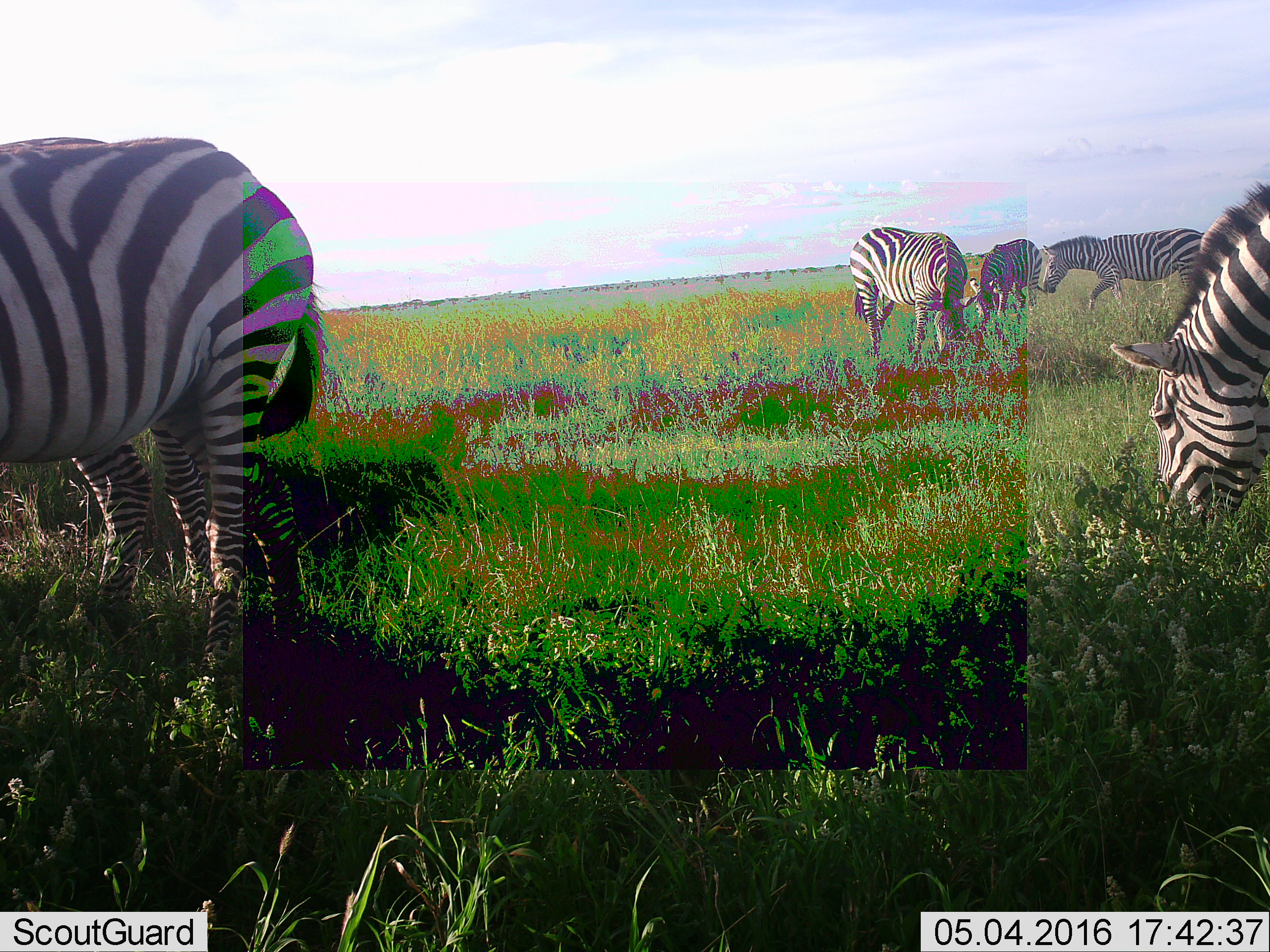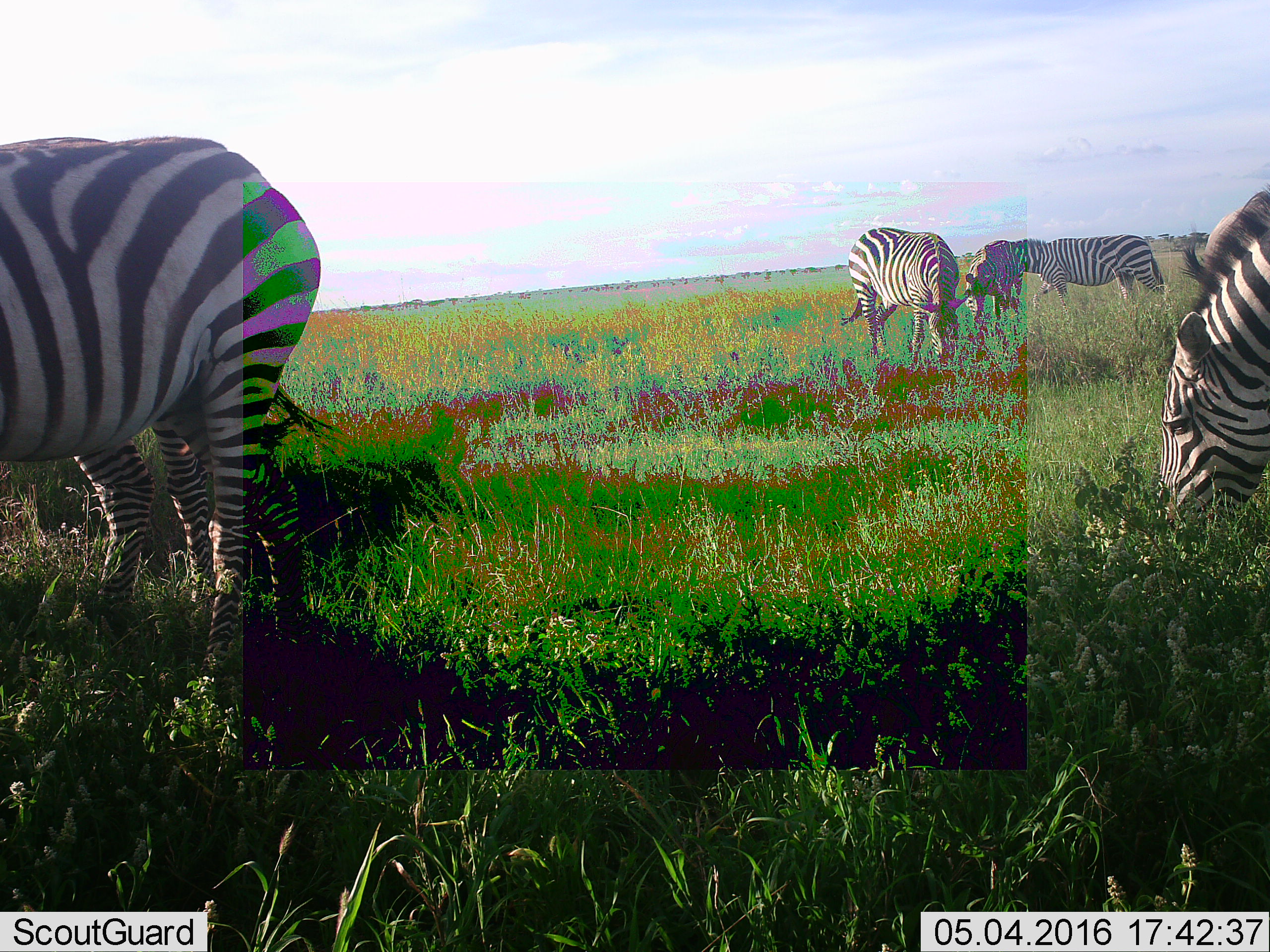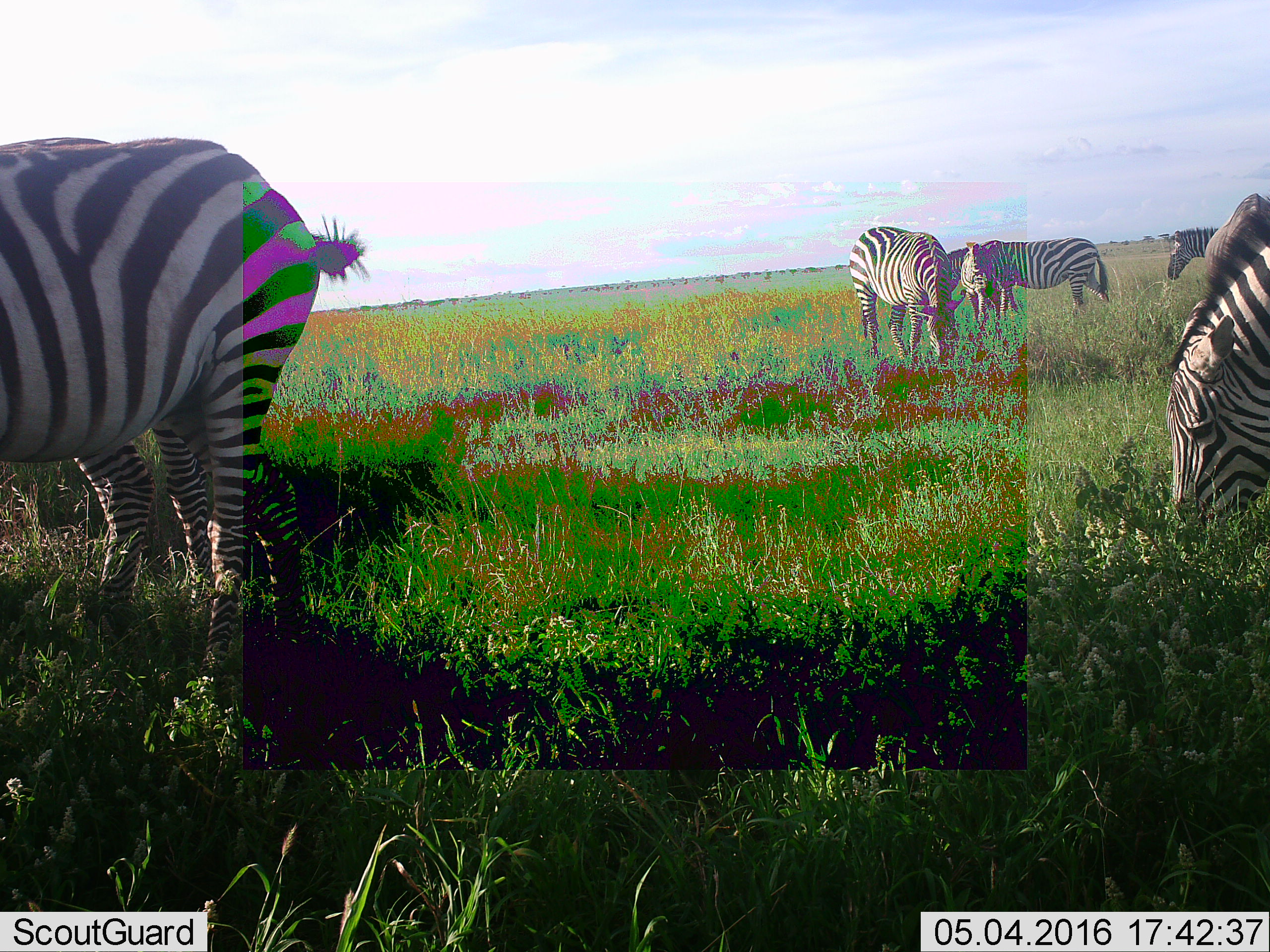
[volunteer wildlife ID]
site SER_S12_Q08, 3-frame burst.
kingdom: Animalia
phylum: Chordata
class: Mammalia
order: Perissodactyla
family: Equidae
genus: Equus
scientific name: Equus quagga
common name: plains zebra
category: zebraplains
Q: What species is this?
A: Zebraplains (plains zebra) (Equus quagga).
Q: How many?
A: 6.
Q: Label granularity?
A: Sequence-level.